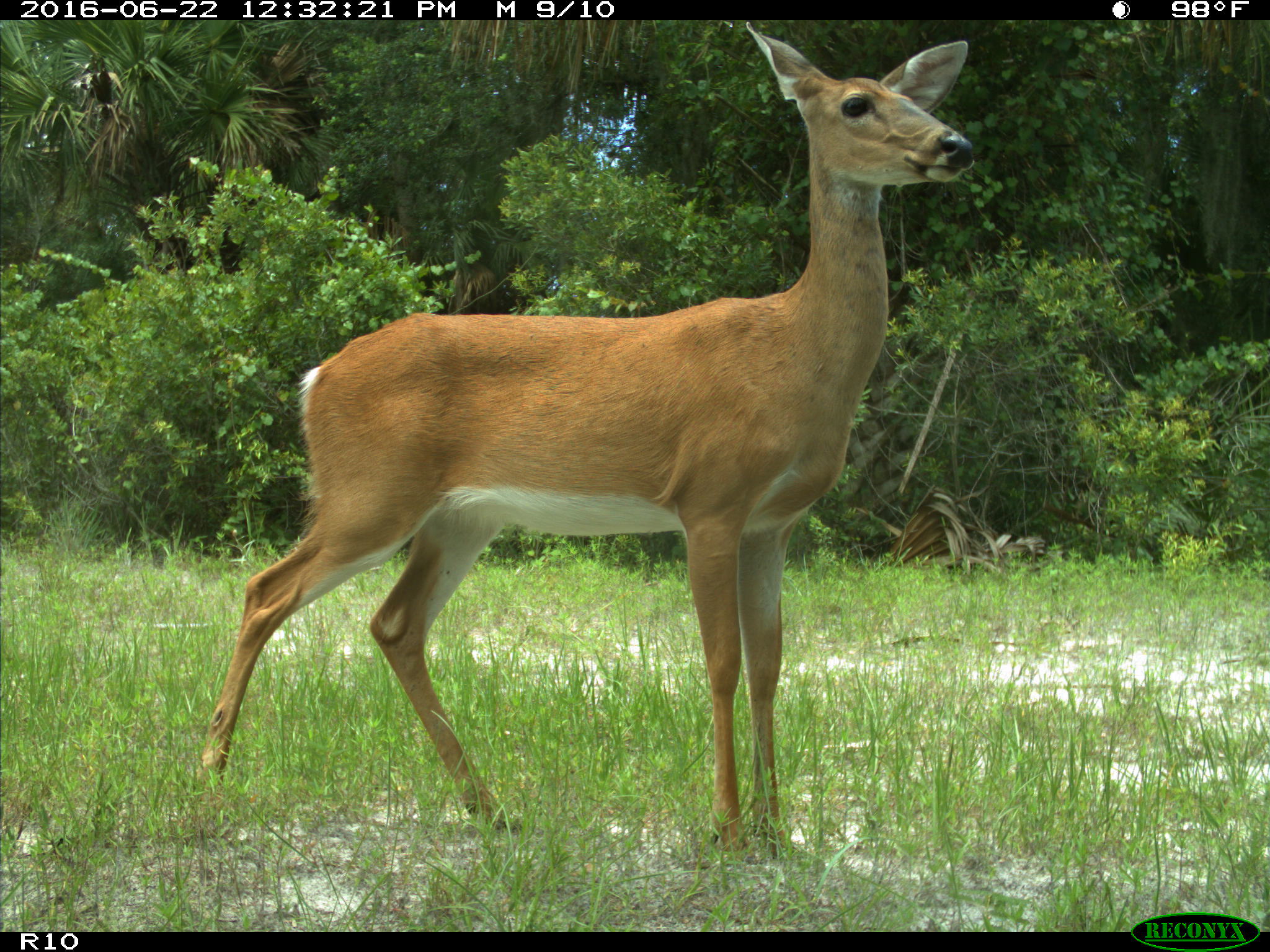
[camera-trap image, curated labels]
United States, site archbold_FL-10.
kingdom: Animalia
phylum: Chordata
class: Mammalia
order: Artiodactyla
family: Cervidae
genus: Odocoileus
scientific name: Odocoileus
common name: deer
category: unidentified deer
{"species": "unidentified deer (deer) (Odocoileus)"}